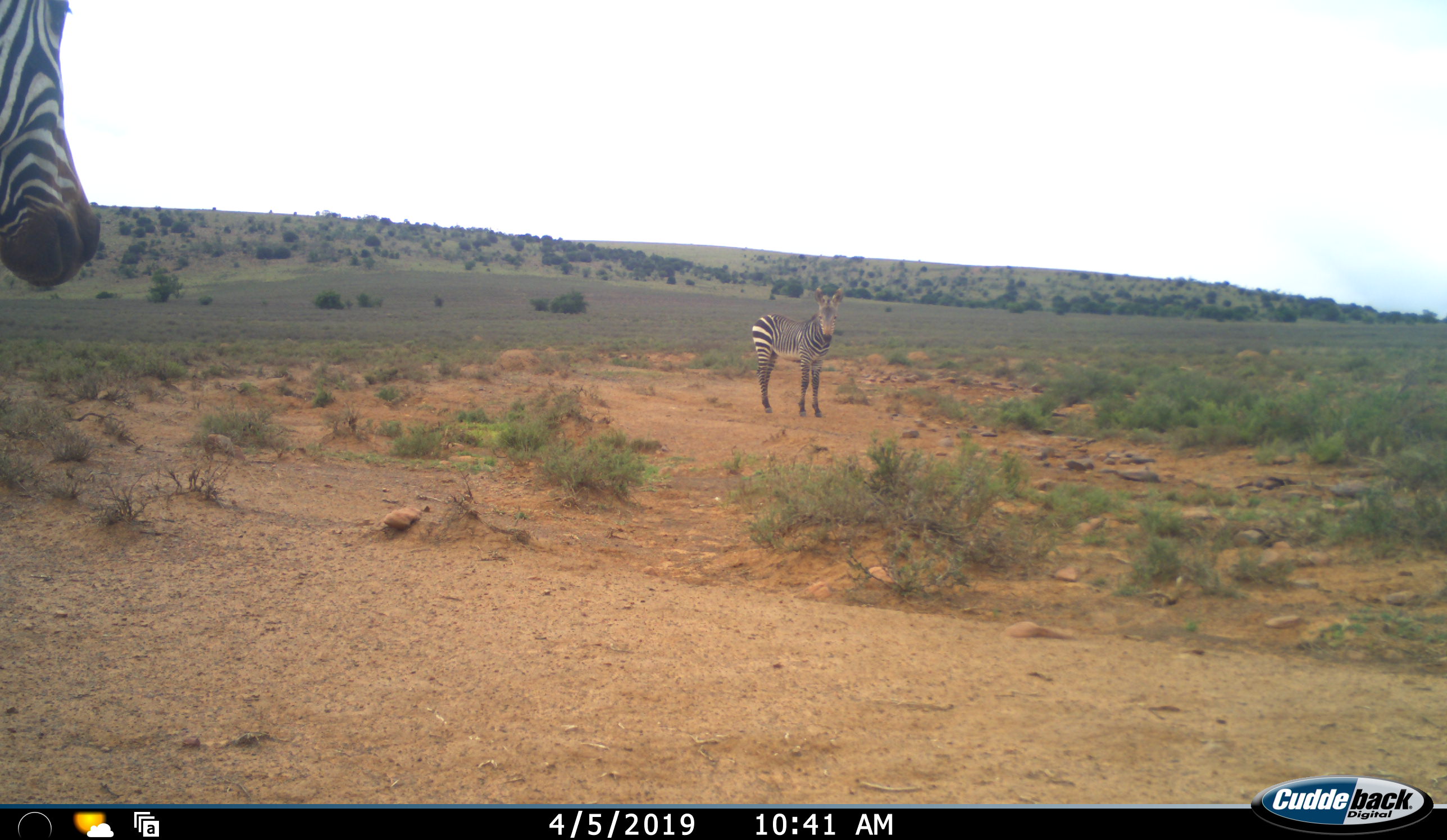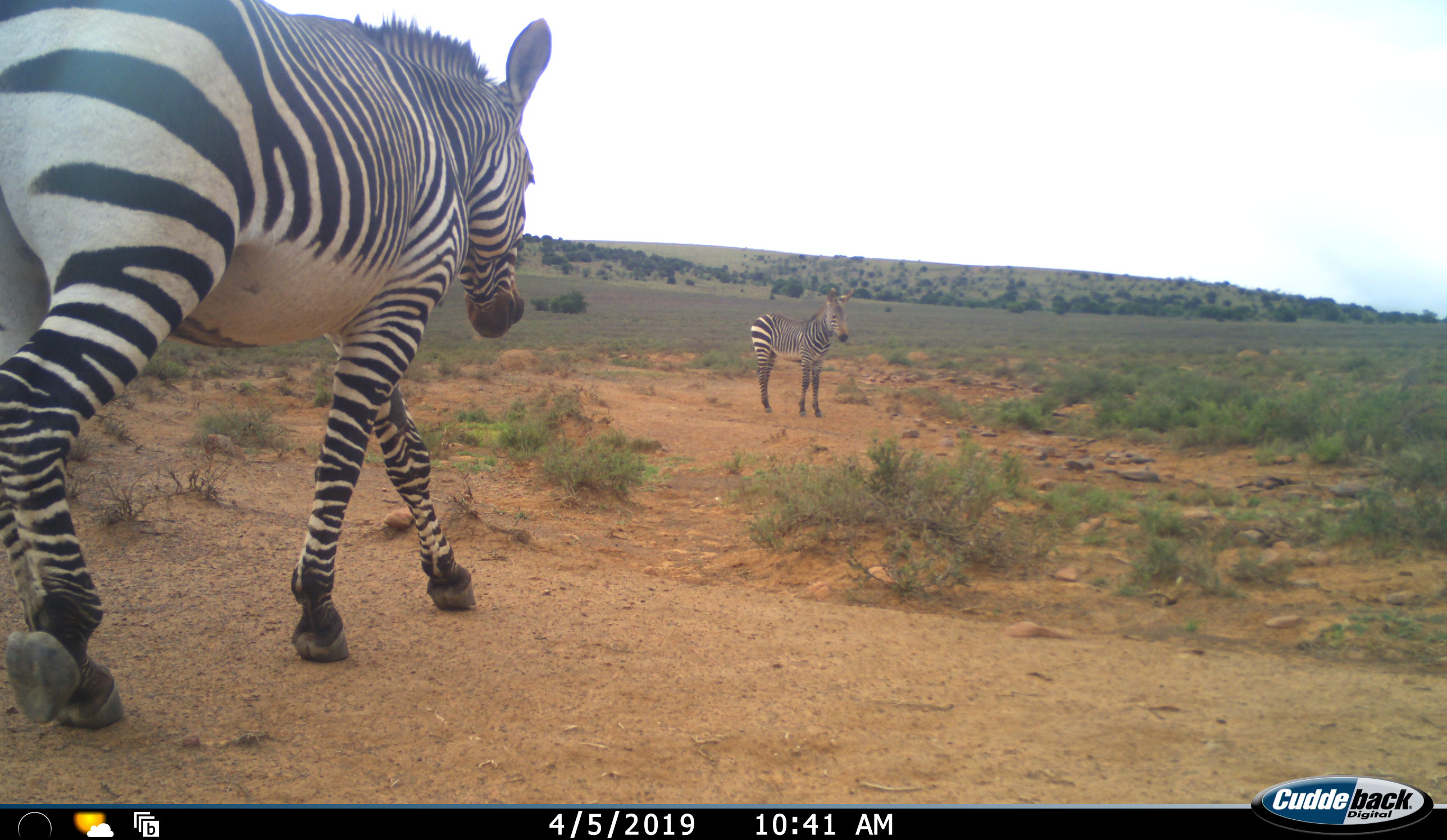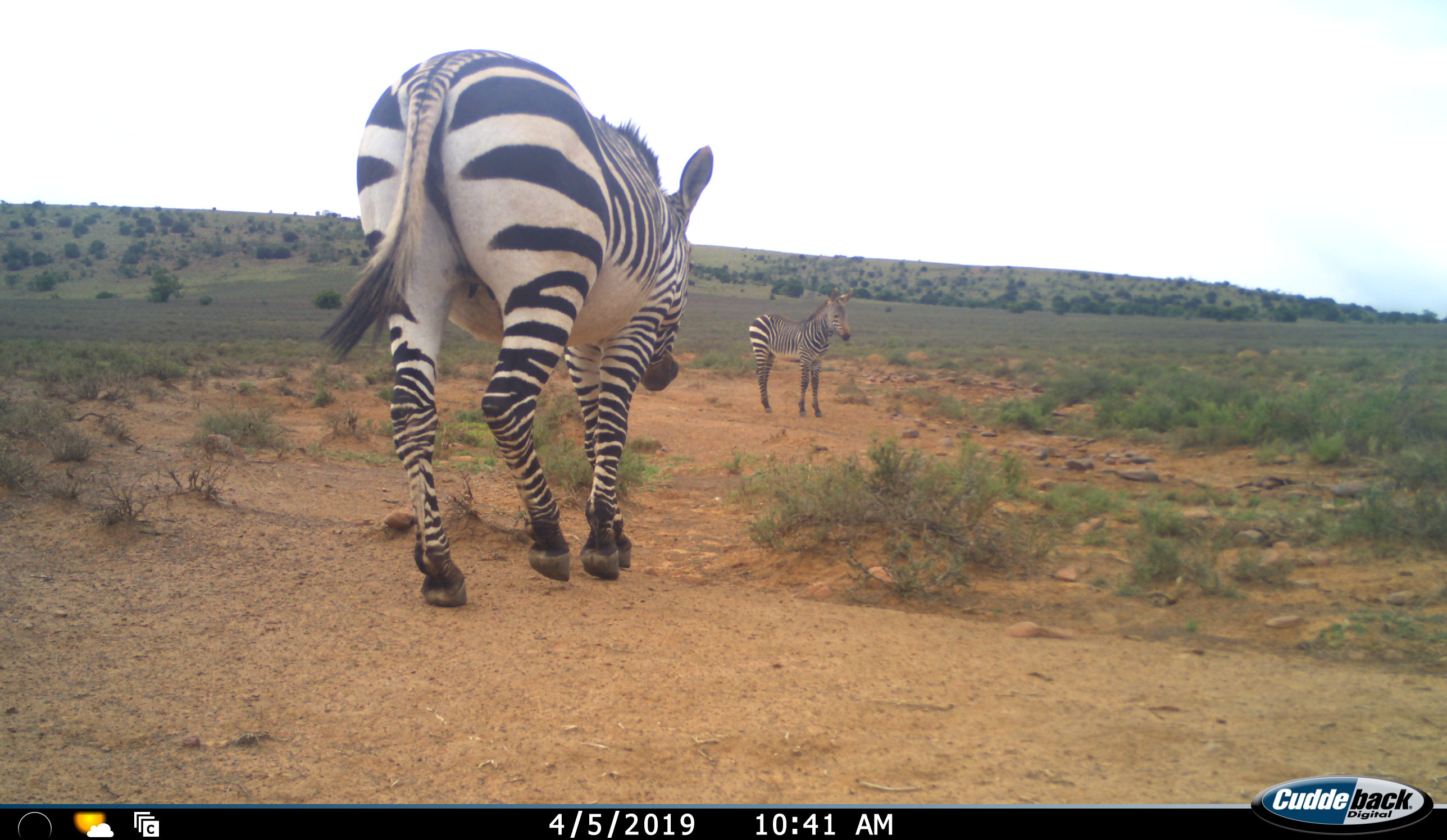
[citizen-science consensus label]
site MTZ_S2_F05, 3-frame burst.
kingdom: Animalia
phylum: Chordata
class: Mammalia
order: Perissodactyla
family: Equidae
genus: Equus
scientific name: Equus zebra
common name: mountain zebra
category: zebramountain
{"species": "zebramountain (mountain zebra) (Equus zebra)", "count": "2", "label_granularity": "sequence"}